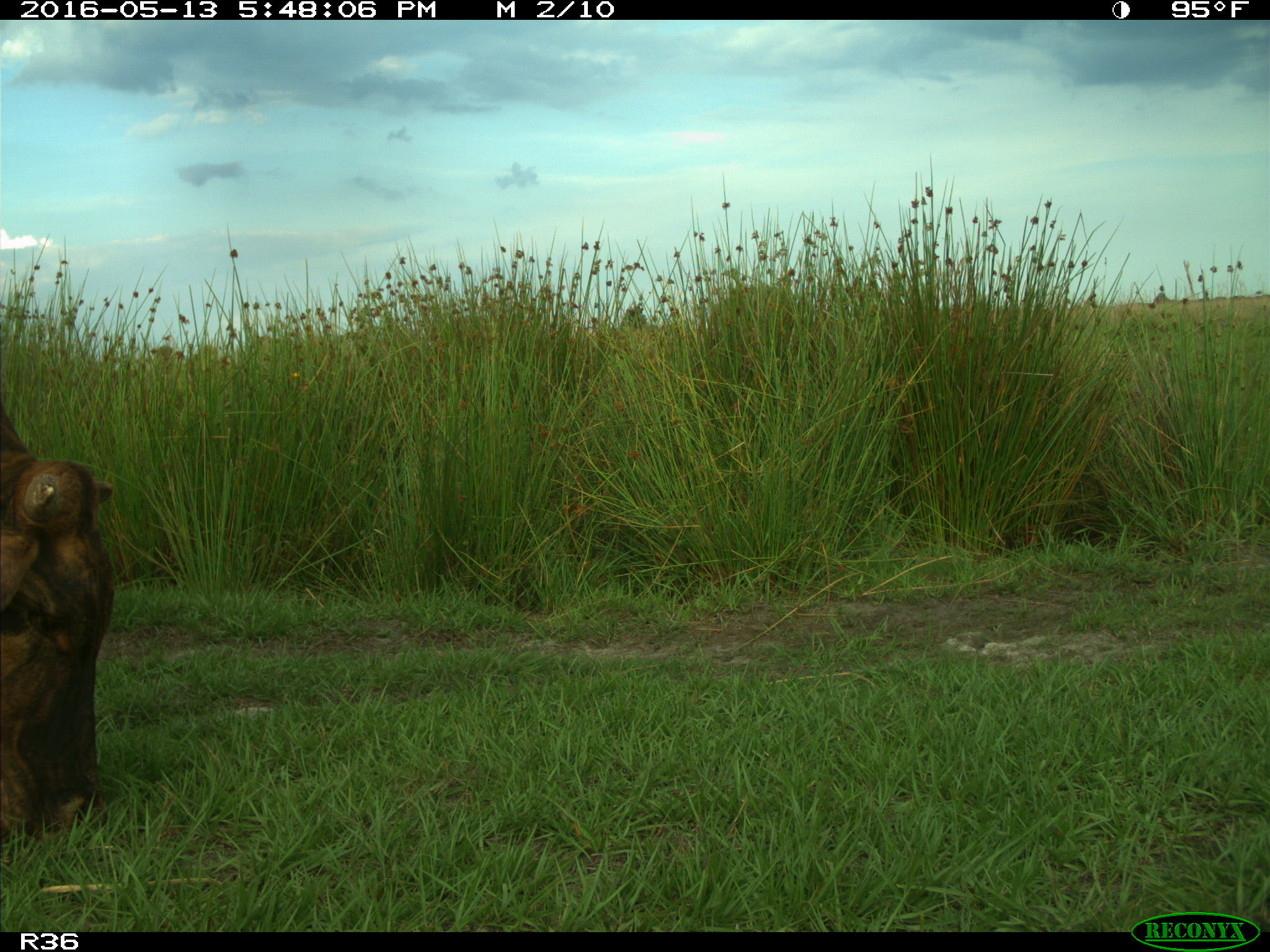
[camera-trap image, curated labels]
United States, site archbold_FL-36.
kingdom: Animalia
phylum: Chordata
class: Mammalia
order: Artiodactyla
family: Bovidae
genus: Bos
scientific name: Bos taurus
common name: domestic cow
Bos taurus (domestic cow).